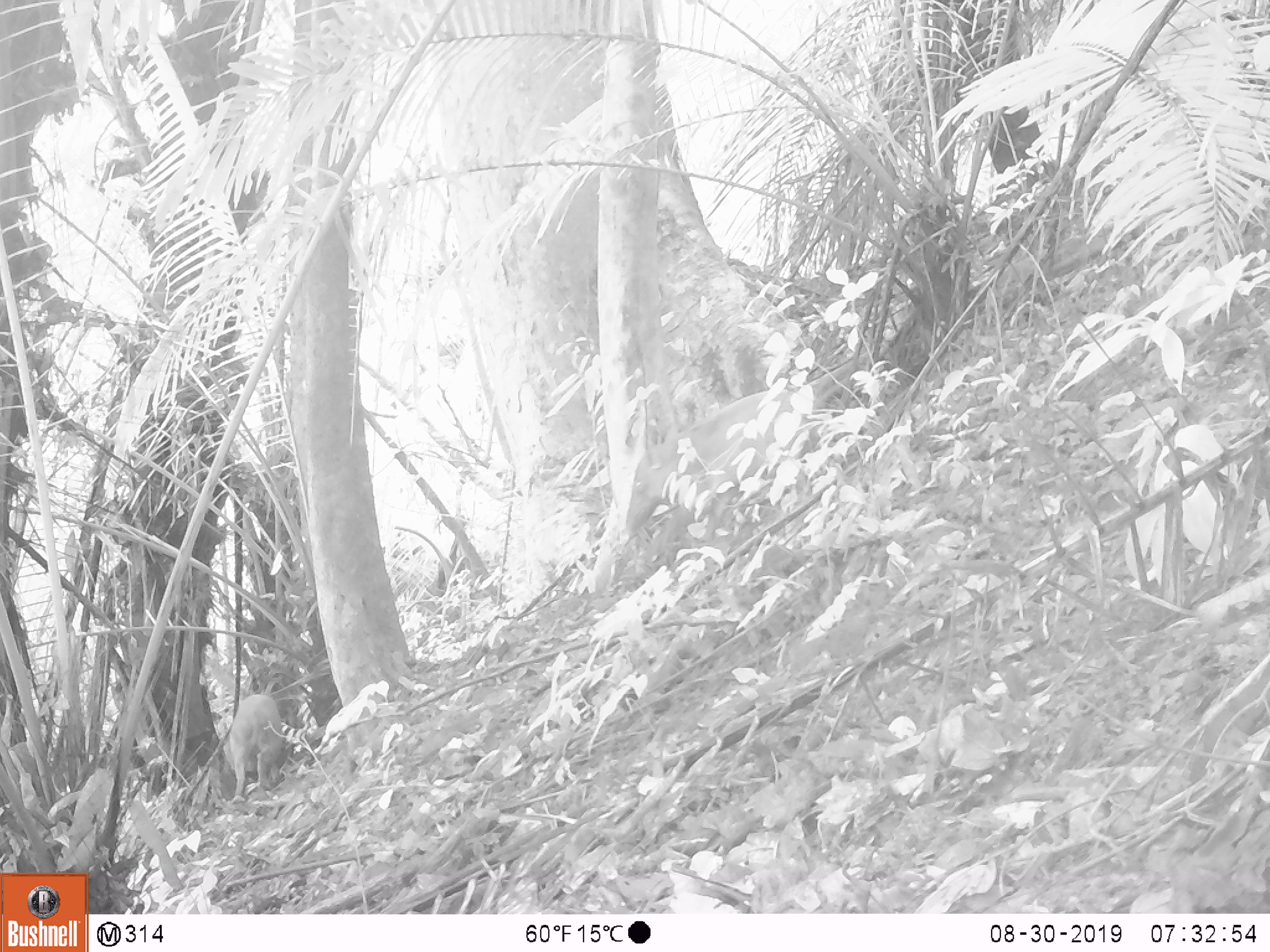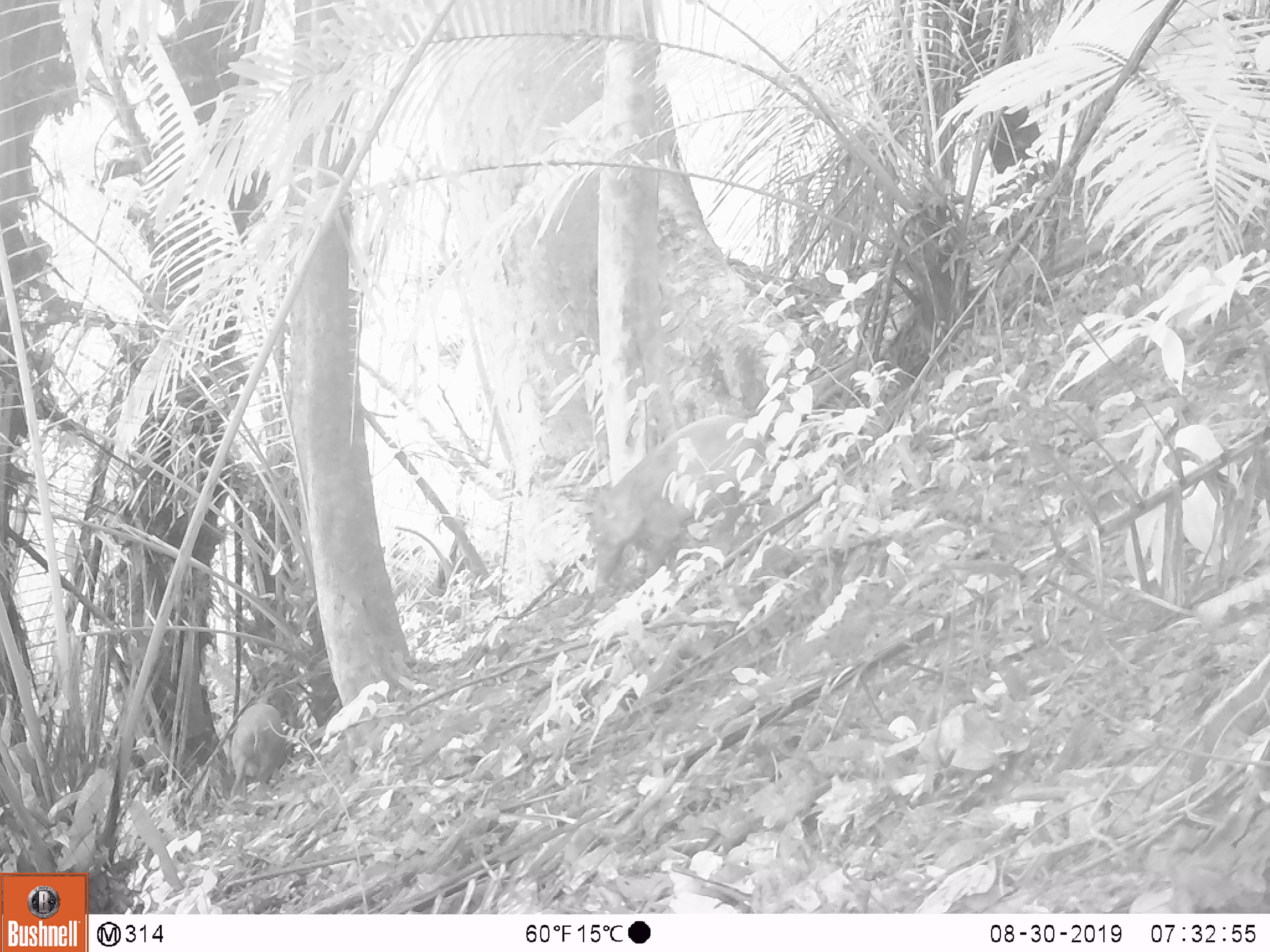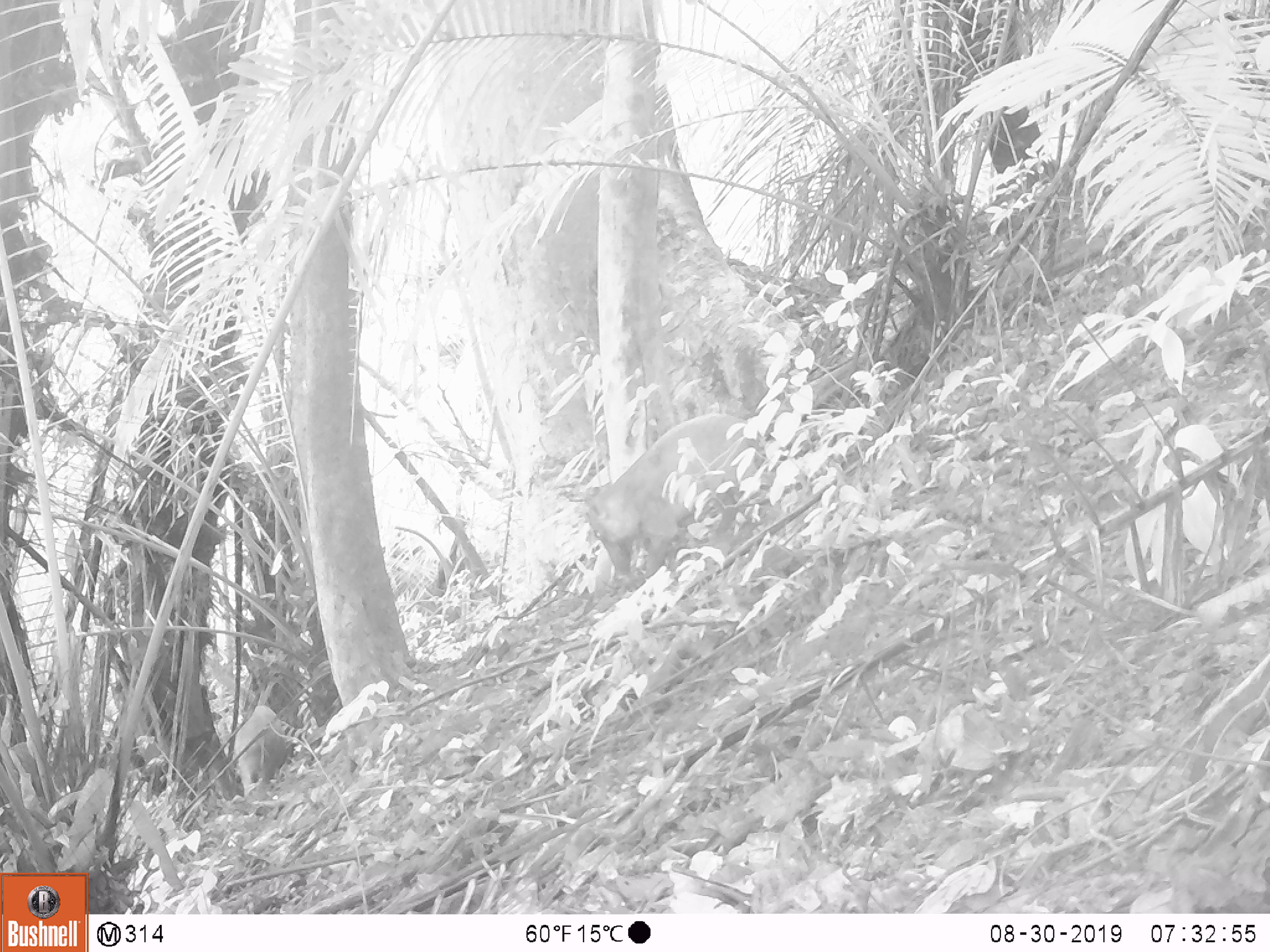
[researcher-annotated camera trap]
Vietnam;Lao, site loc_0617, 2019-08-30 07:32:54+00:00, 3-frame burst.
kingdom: Animalia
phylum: Chordata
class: Mammalia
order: Artiodactyla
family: Suidae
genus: Sus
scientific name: Sus scrofa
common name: eurasian wild pig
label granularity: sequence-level